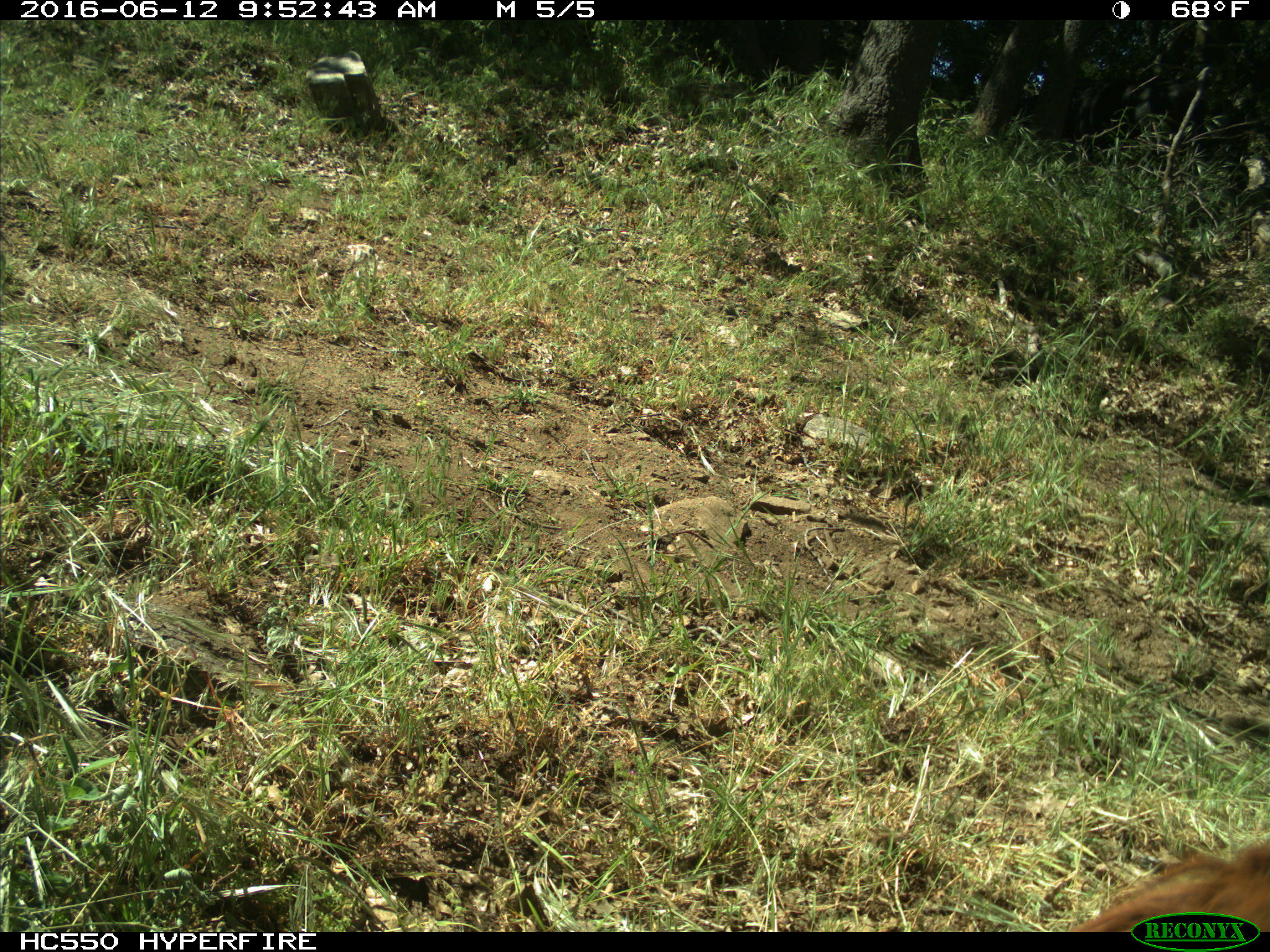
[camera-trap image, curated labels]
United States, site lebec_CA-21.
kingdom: Animalia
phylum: Chordata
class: Mammalia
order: Artiodactyla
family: Bovidae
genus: Bos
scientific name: Bos taurus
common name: domestic cow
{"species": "Bos taurus (domestic cow)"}